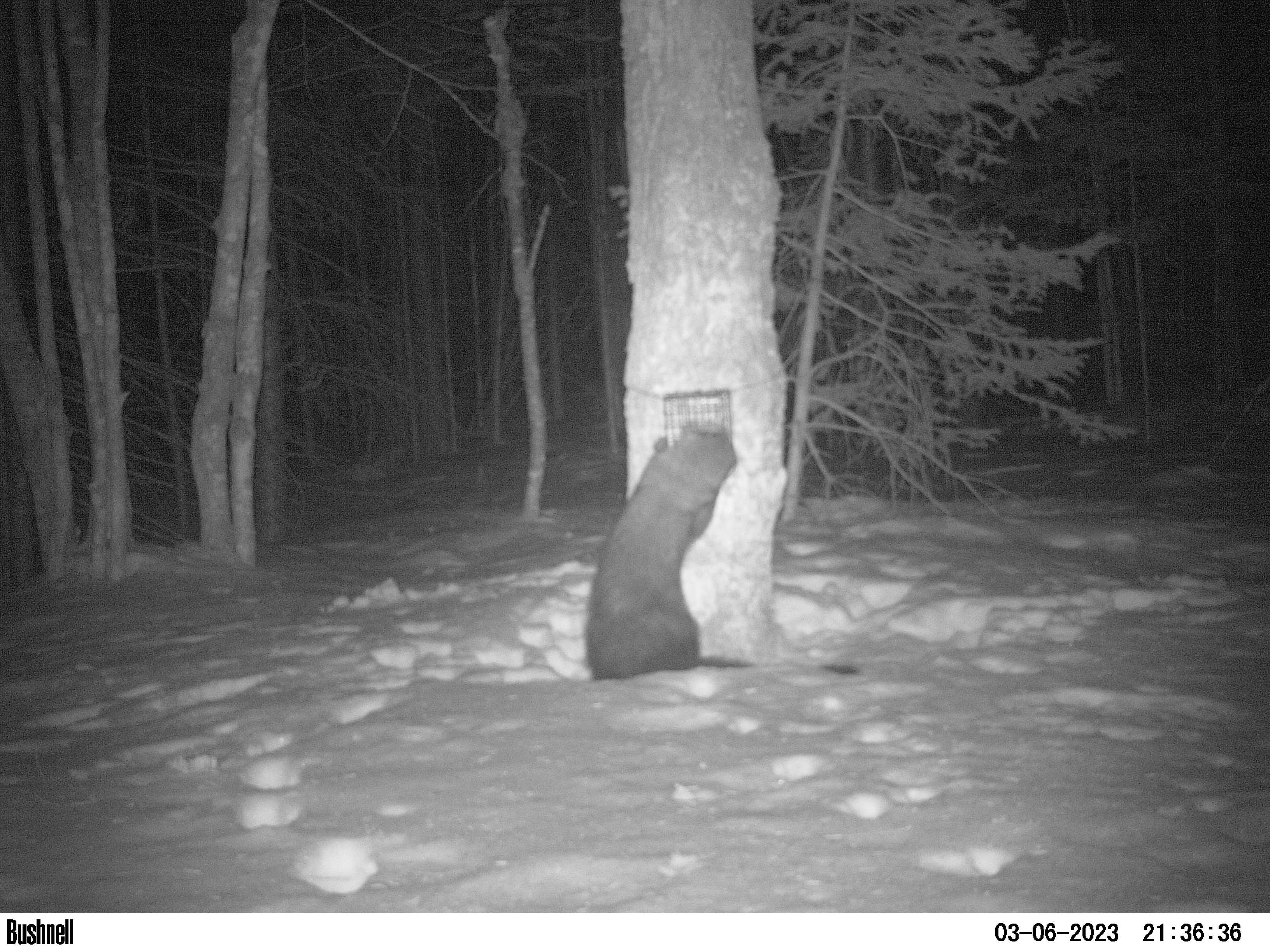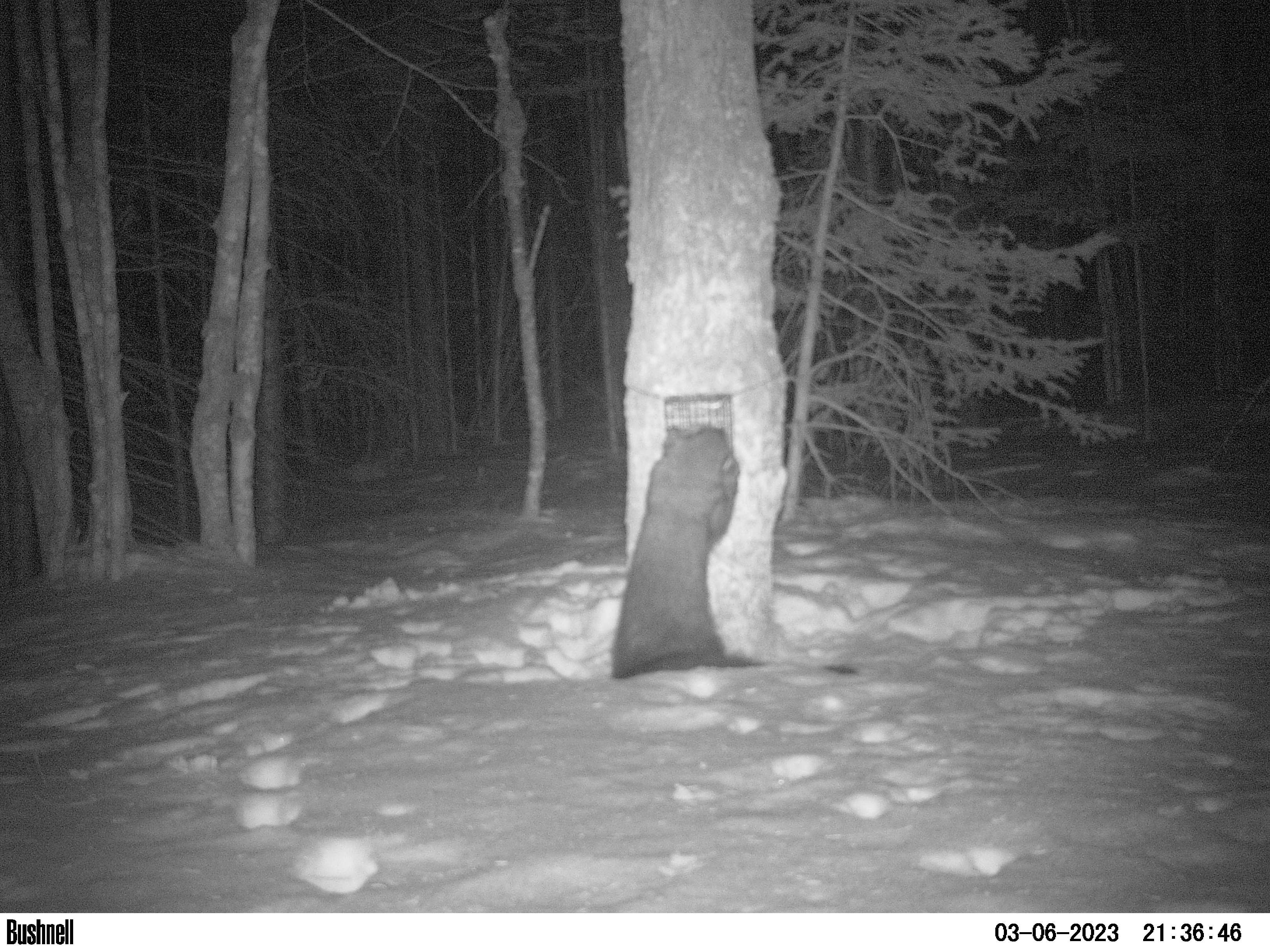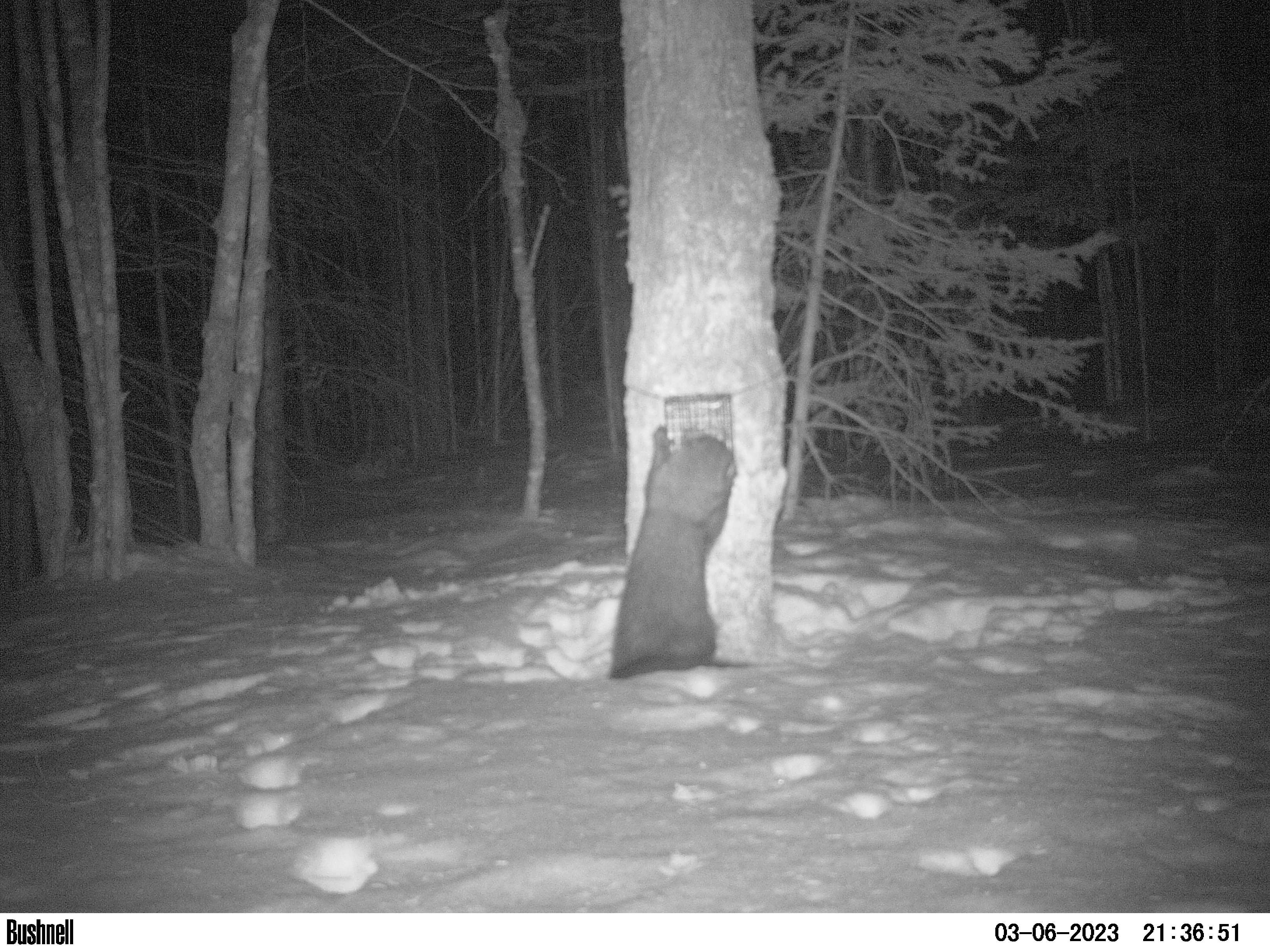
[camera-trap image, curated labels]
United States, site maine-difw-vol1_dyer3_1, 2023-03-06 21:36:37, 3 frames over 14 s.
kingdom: Animalia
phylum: Chordata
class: Mammalia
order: Carnivora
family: Mustelidae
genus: Pekania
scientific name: Pekania pennanti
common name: fisher